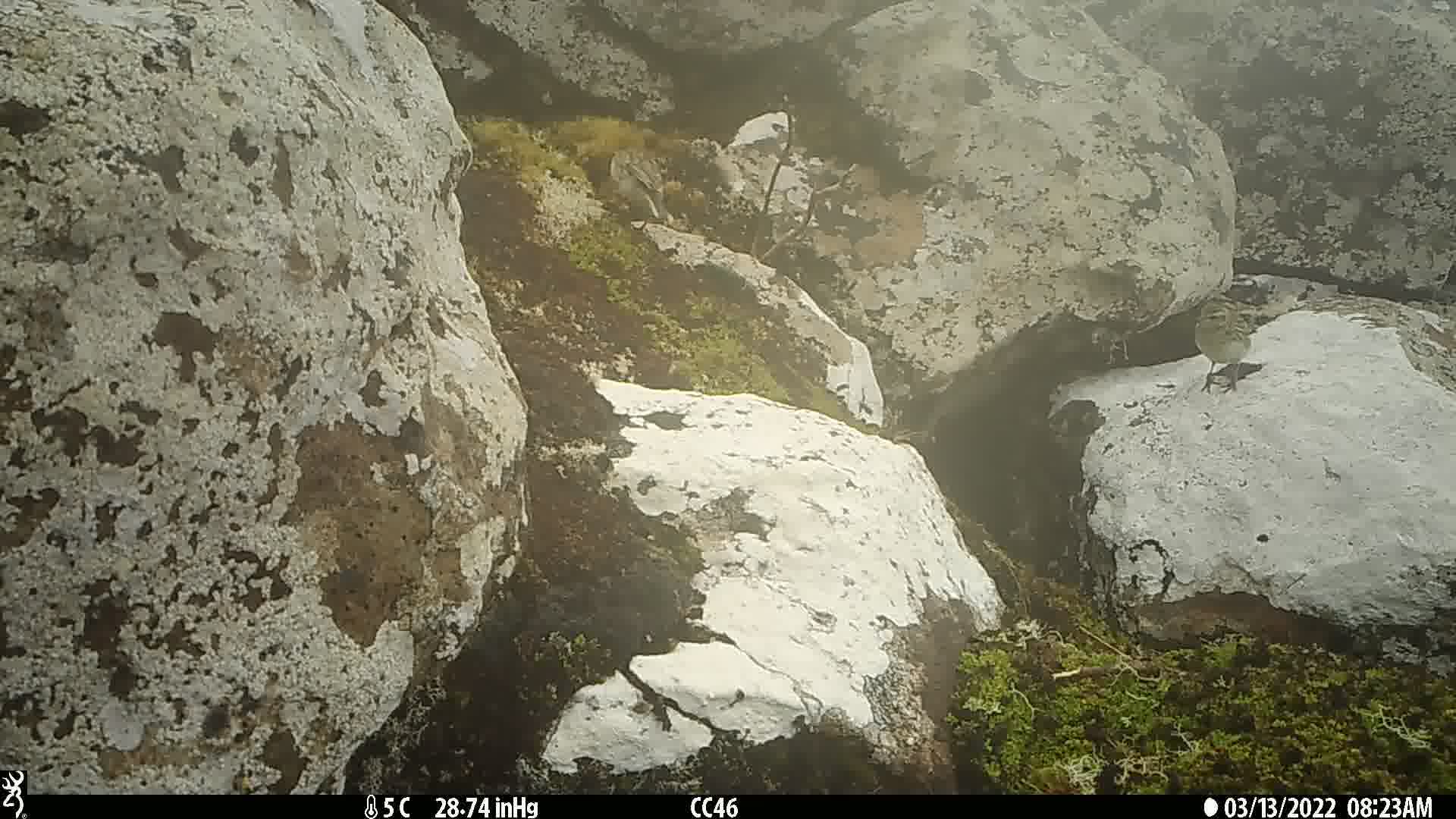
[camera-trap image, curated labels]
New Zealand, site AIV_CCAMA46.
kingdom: Animalia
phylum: Chordata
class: Aves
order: Passeriformes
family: Motacillidae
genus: Anthus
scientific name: Anthus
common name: pipit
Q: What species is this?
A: Pipit (Anthus).